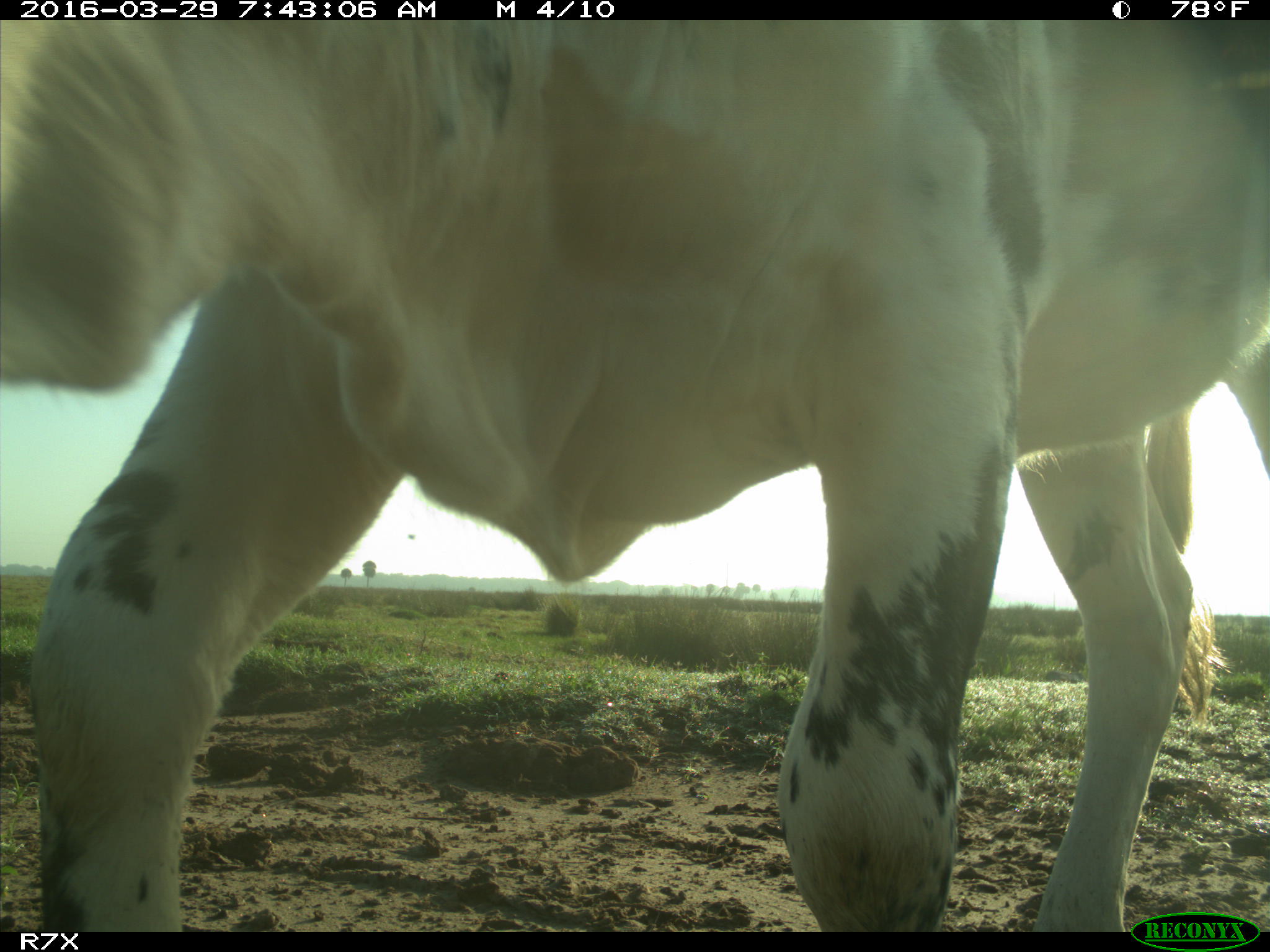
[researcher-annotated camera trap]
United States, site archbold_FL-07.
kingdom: Animalia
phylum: Chordata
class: Mammalia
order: Artiodactyla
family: Bovidae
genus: Bos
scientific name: Bos taurus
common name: domestic cow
Bos taurus (domestic cow).